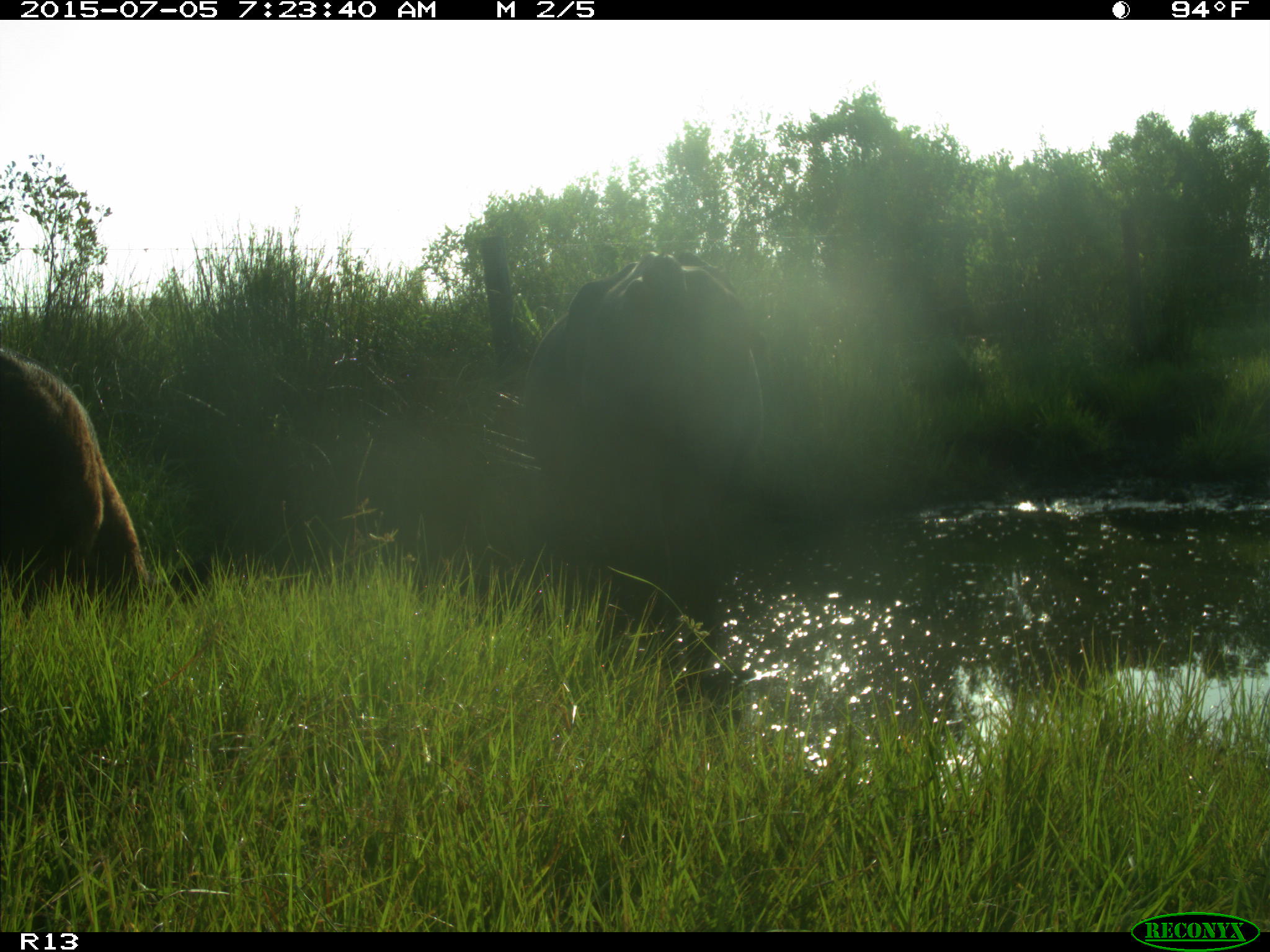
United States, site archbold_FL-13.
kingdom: Animalia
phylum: Chordata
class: Mammalia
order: Artiodactyla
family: Bovidae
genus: Bos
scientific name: Bos taurus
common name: domestic cow